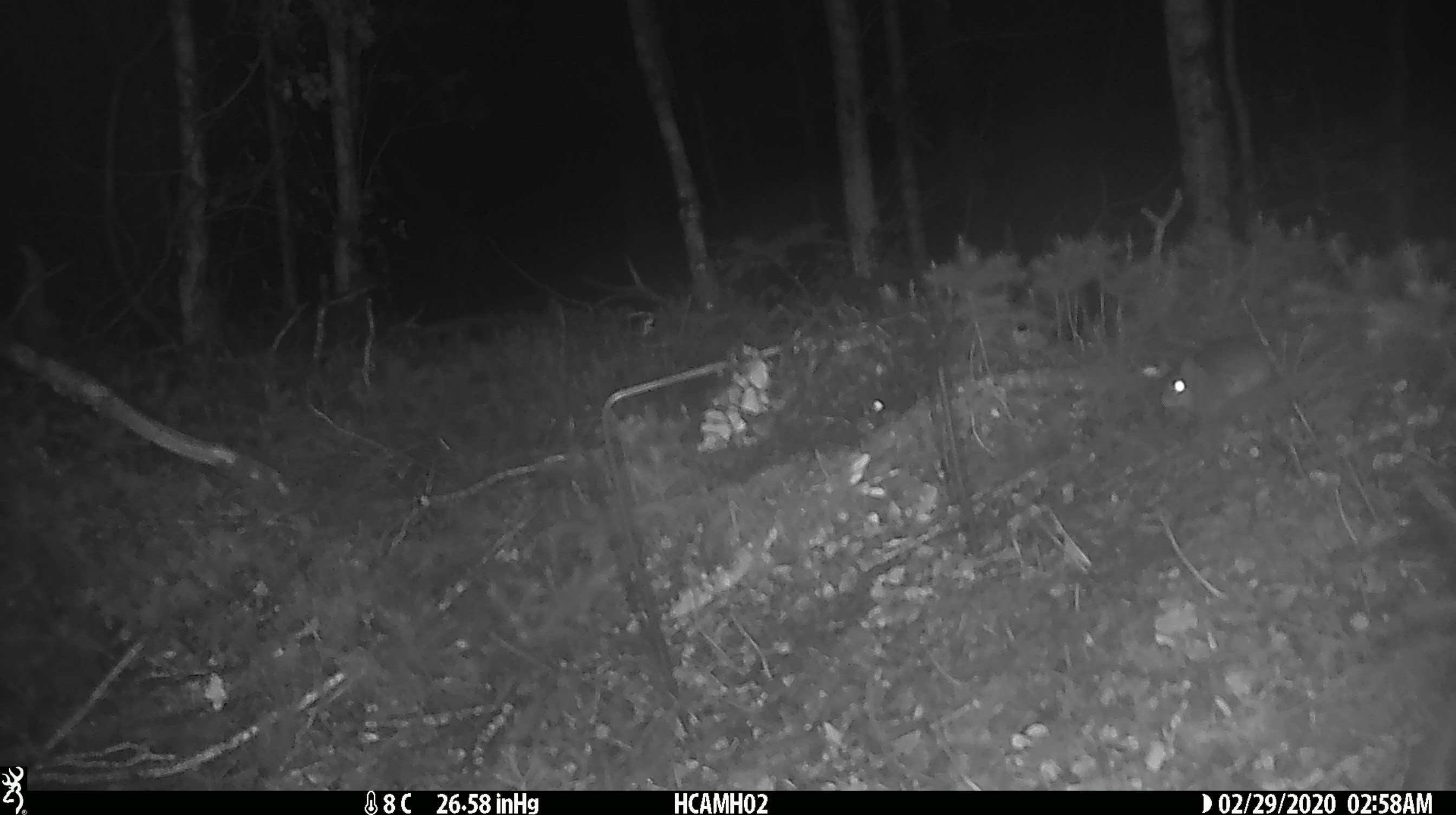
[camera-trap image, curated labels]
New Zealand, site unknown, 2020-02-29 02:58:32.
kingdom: Animalia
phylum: Chordata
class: Mammalia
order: Rodentia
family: Muridae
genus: Mus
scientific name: Mus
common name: mouse